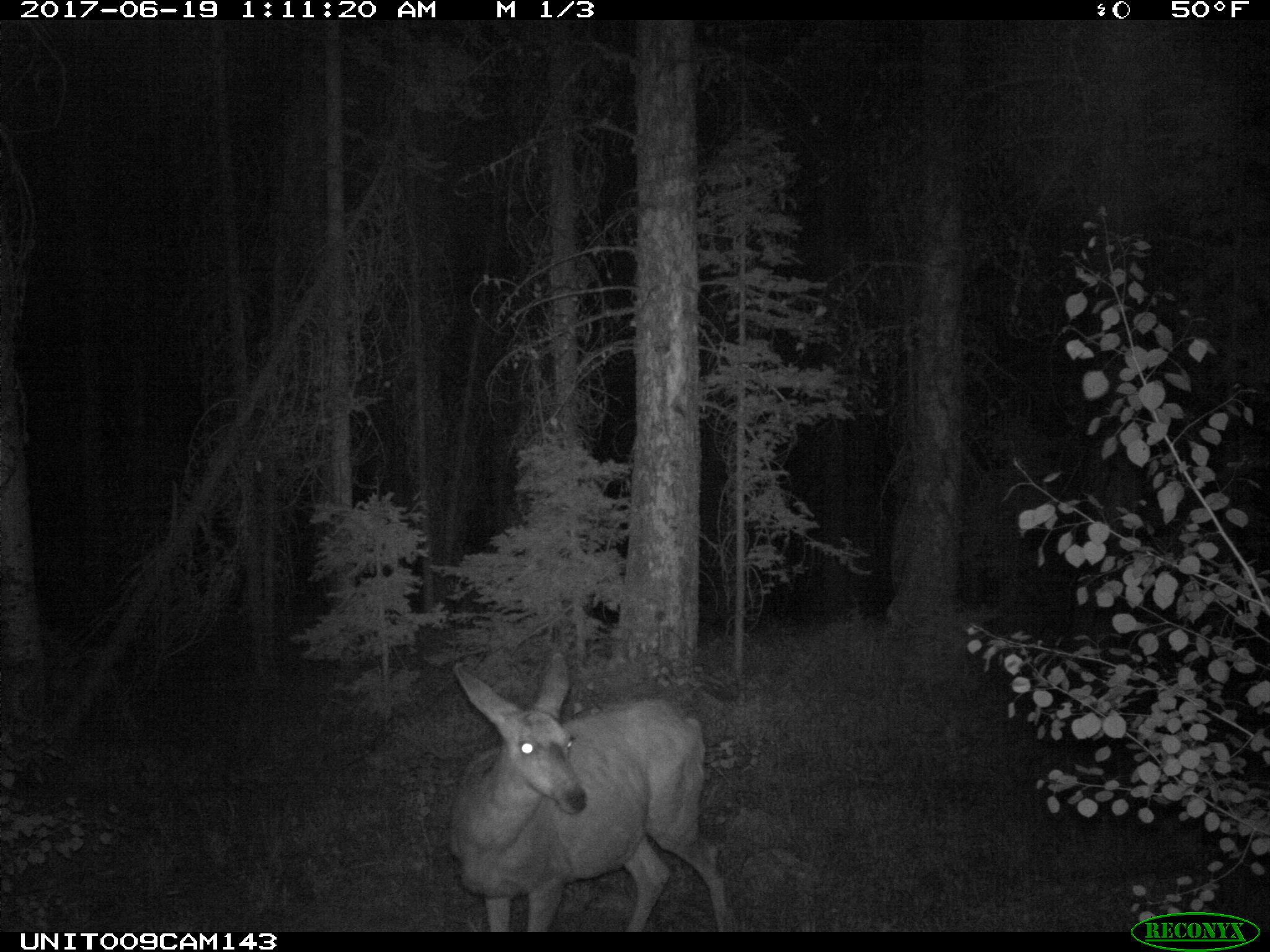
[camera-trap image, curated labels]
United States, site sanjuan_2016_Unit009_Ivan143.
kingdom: Animalia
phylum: Chordata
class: Mammalia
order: Artiodactyla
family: Cervidae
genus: Odocoileus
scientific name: Odocoileus hemionus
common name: mule deer